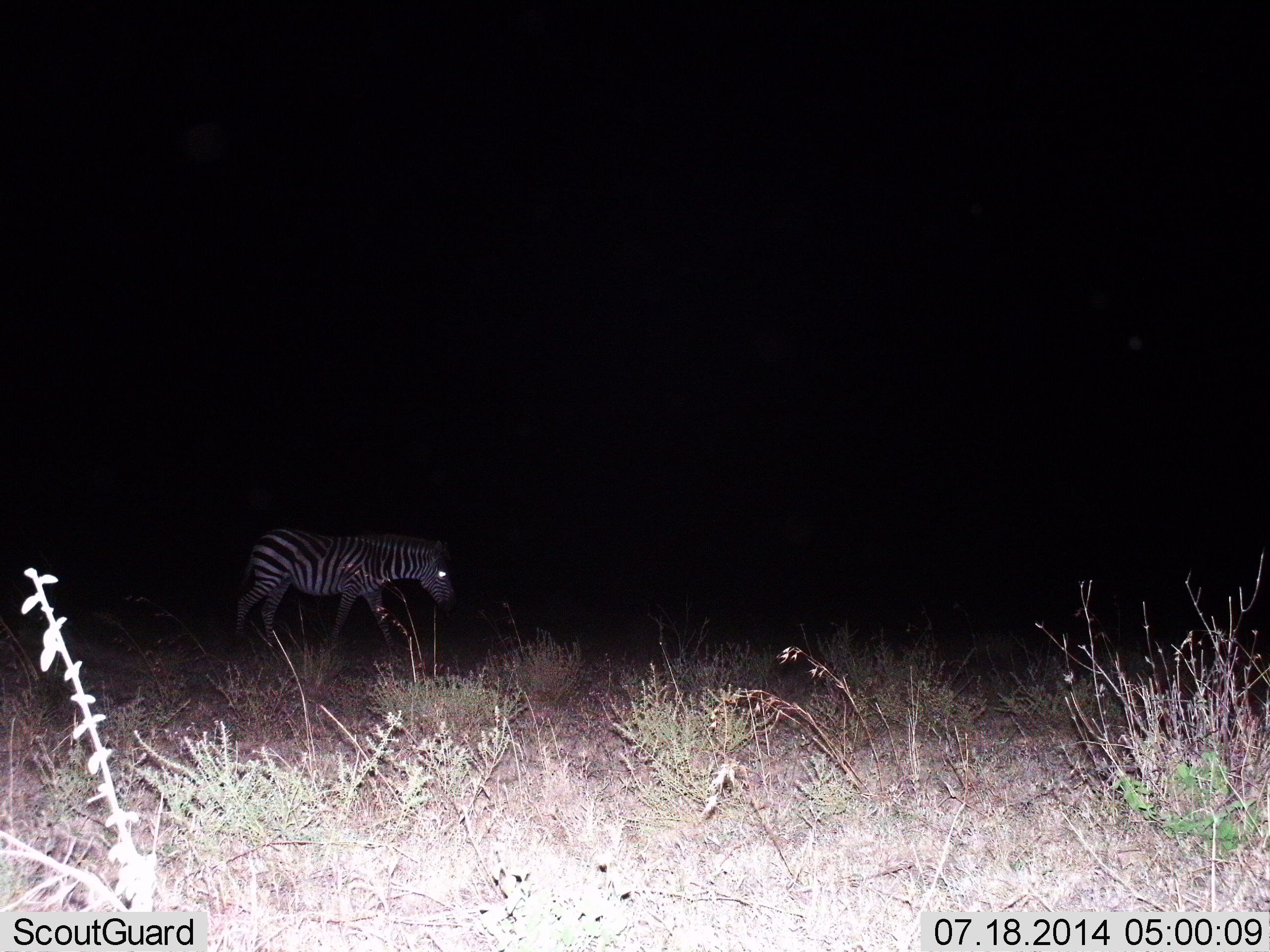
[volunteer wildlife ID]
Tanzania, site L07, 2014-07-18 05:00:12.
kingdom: Animalia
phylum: Chordata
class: Mammalia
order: Perissodactyla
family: Equidae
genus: Equus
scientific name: Equus quagga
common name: plains zebra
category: zebra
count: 1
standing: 10%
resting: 0%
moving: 100%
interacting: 0%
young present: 0%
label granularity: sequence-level